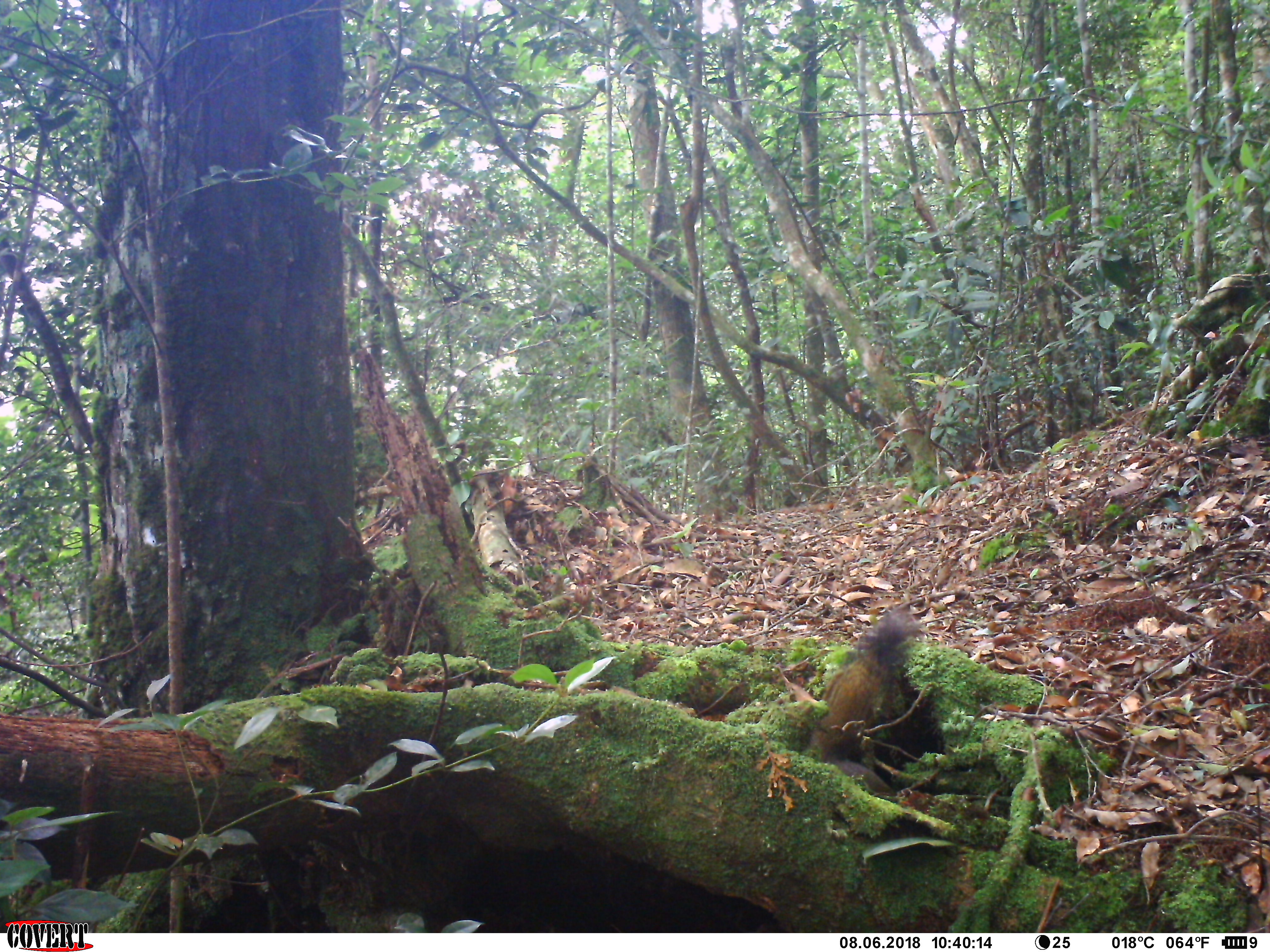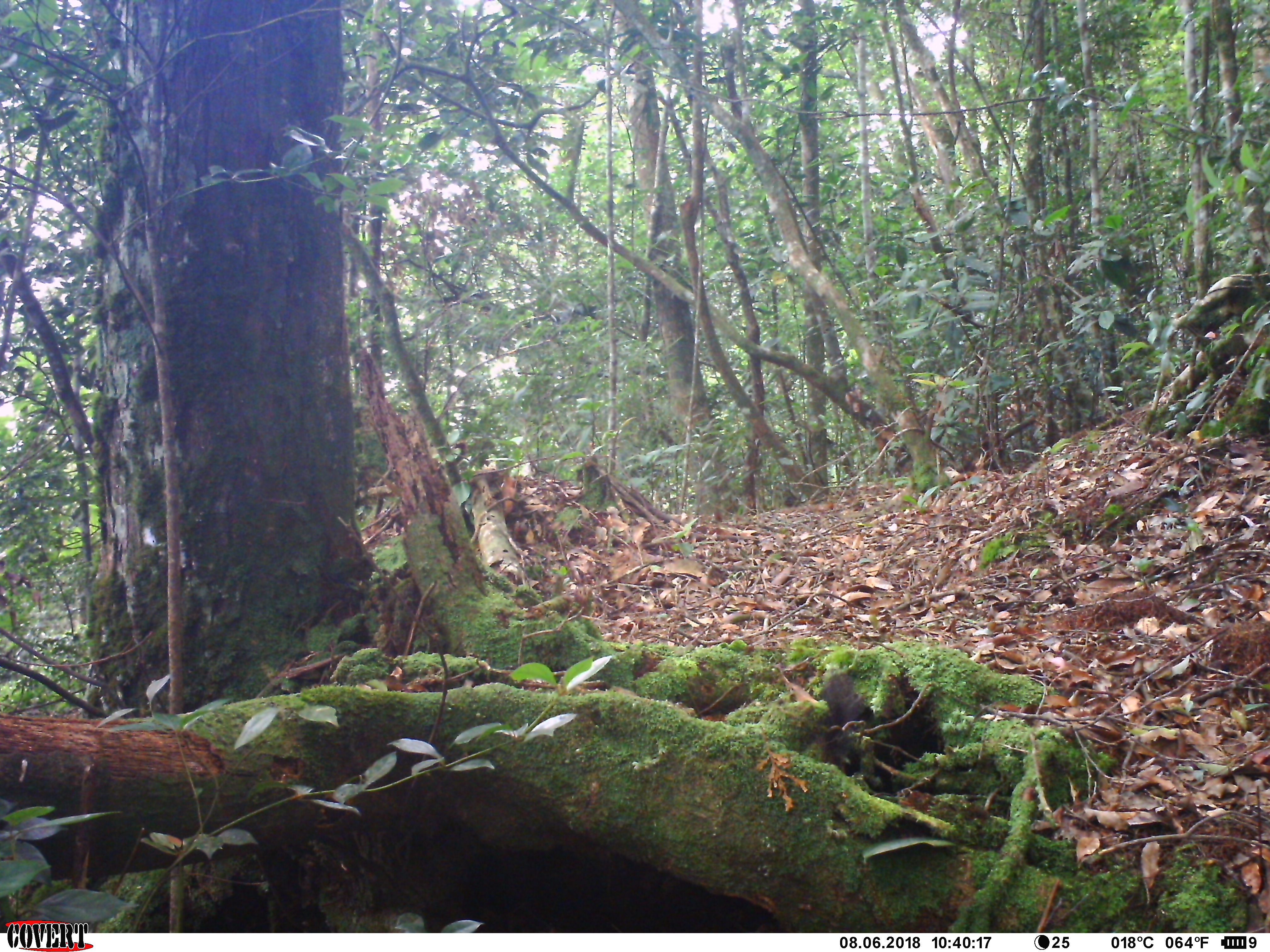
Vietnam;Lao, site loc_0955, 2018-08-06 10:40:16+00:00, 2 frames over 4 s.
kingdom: Animalia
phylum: Chordata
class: Mammalia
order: Rodentia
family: Sciuridae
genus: Sciurus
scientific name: Sciurus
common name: squirrel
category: unidentified squirrel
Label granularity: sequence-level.